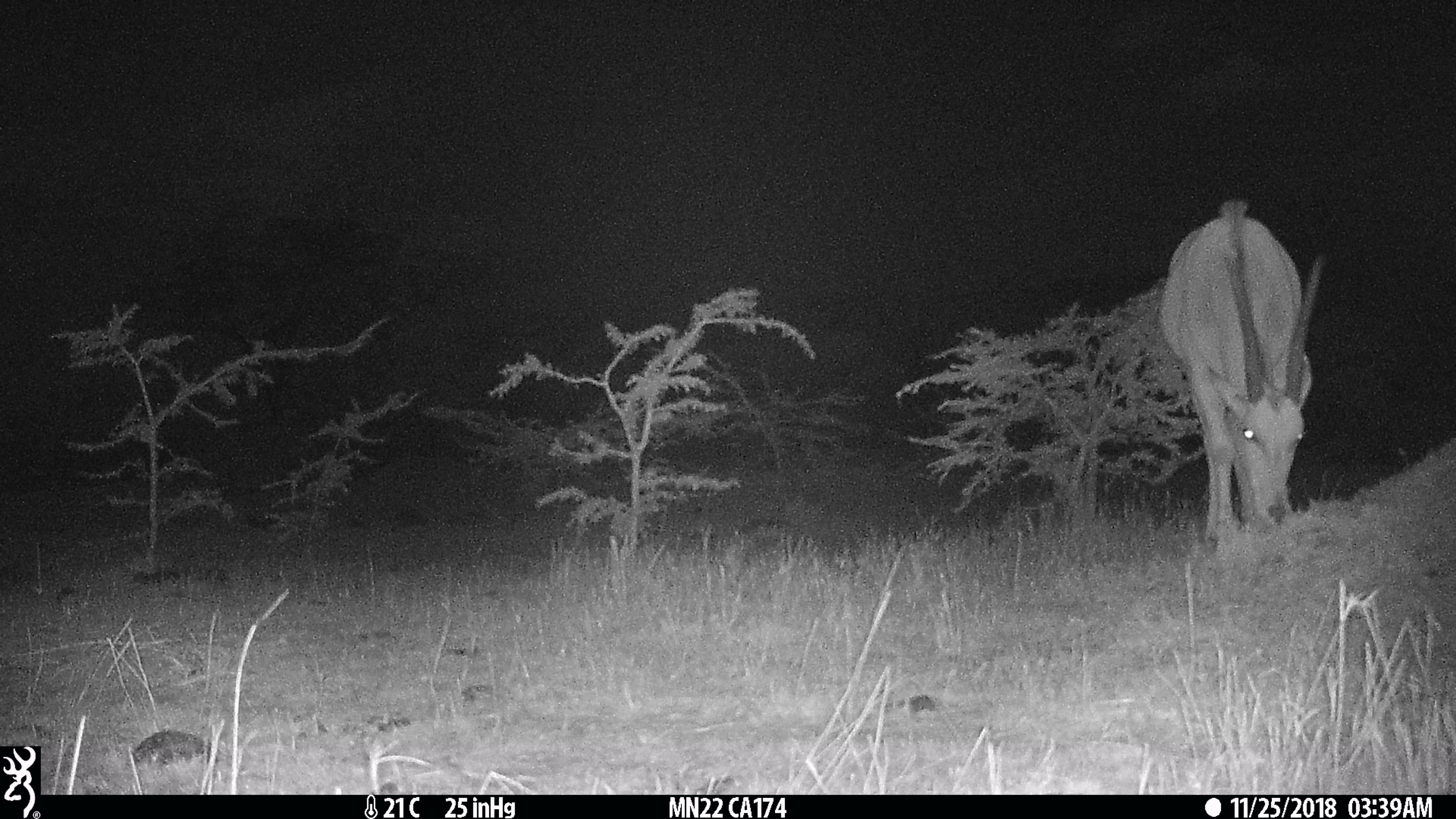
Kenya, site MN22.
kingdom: Animalia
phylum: Chordata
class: Mammalia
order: Artiodactyla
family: Bovidae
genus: Tragelaphus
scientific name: Tragelaphus oryx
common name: eland